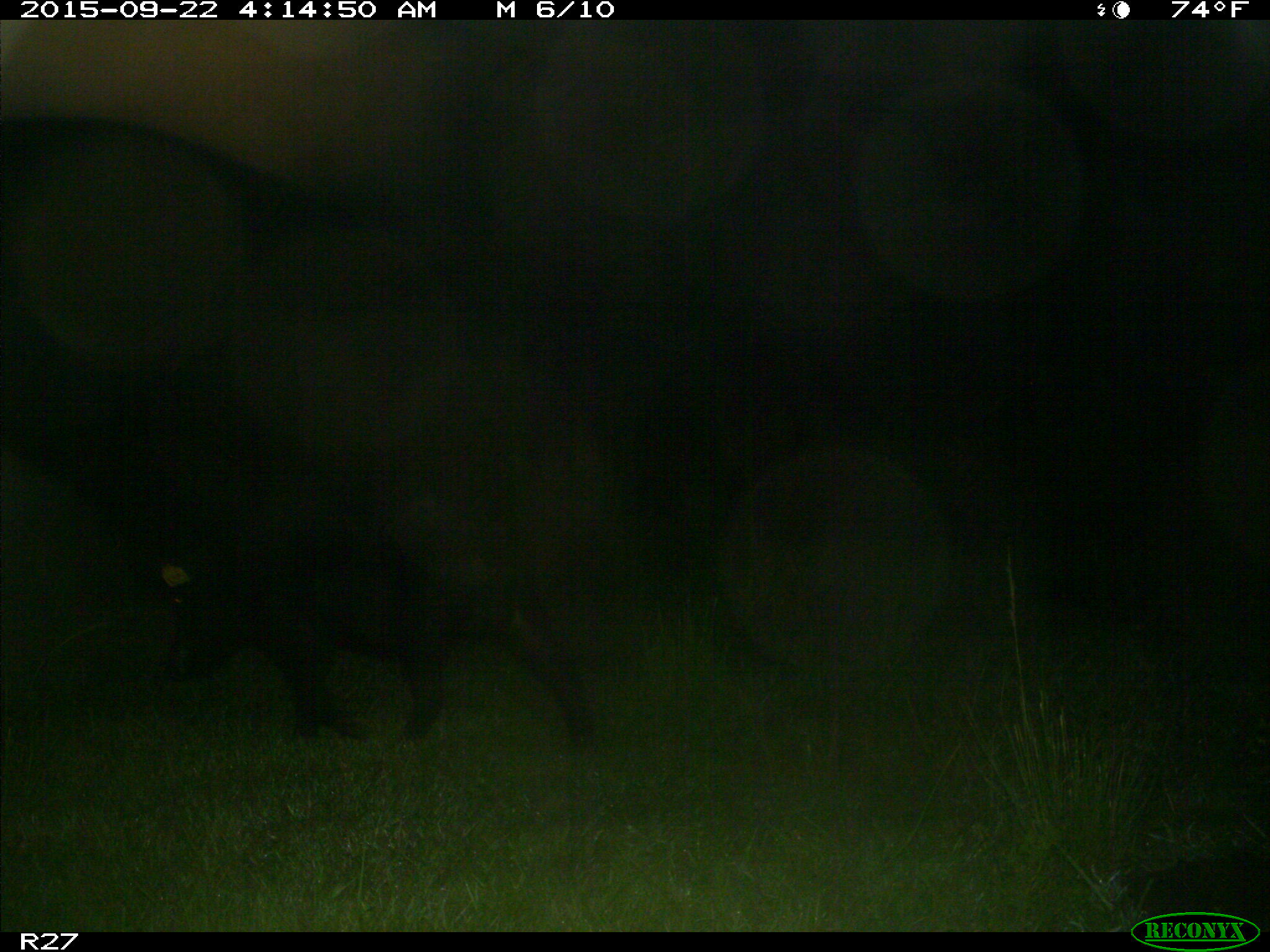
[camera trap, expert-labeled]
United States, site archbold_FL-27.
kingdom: Animalia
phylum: Chordata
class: Mammalia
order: Artiodactyla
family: Suidae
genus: Sus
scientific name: Sus scrofa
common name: wild boar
Sus scrofa (wild boar).